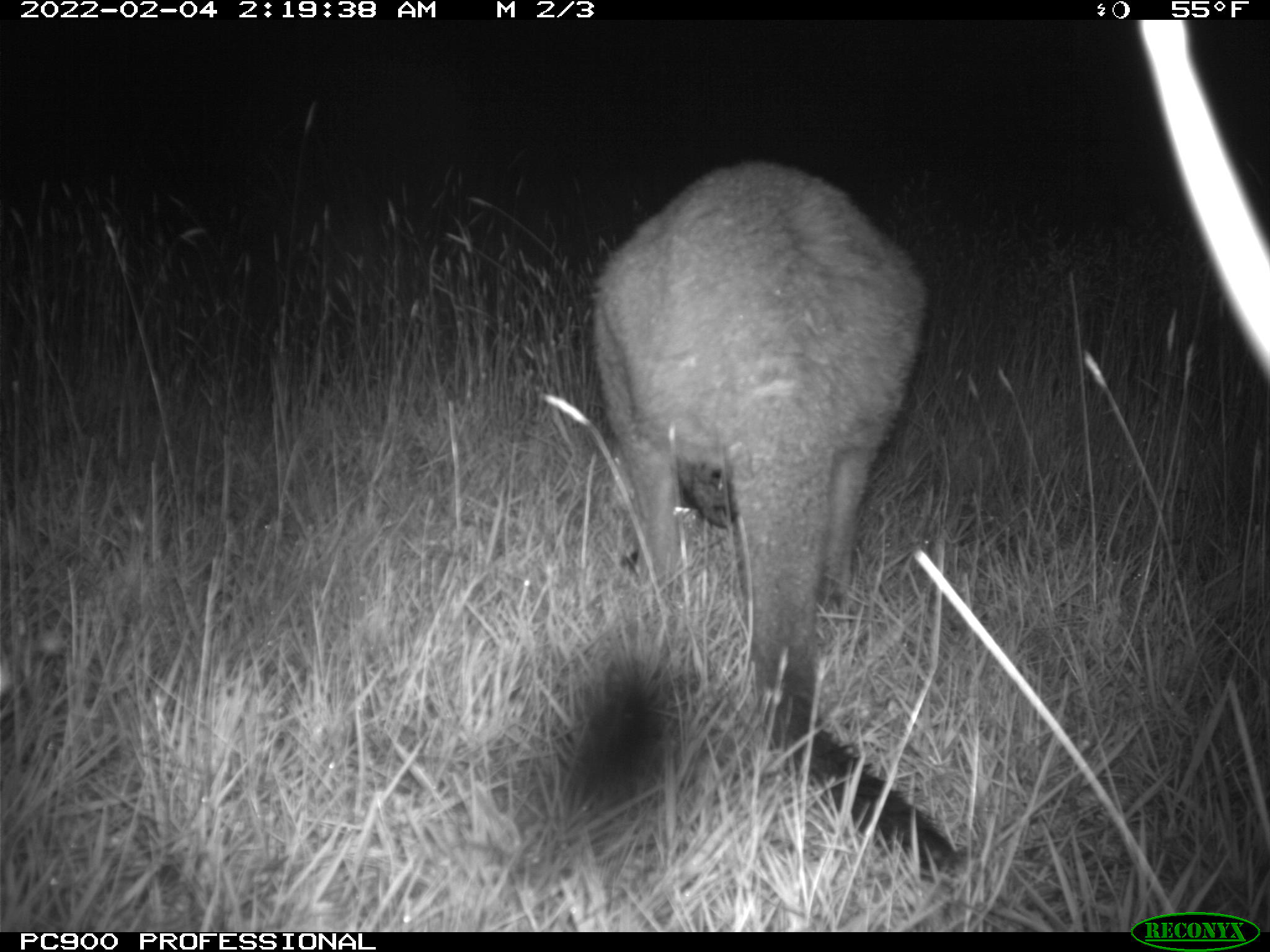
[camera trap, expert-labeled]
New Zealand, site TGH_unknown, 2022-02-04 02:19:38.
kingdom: Animalia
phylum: Chordata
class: Mammalia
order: Diprotodontia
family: Macropodidae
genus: Notamacropus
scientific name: Notamacropus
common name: wallaby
Wallaby (Notamacropus).